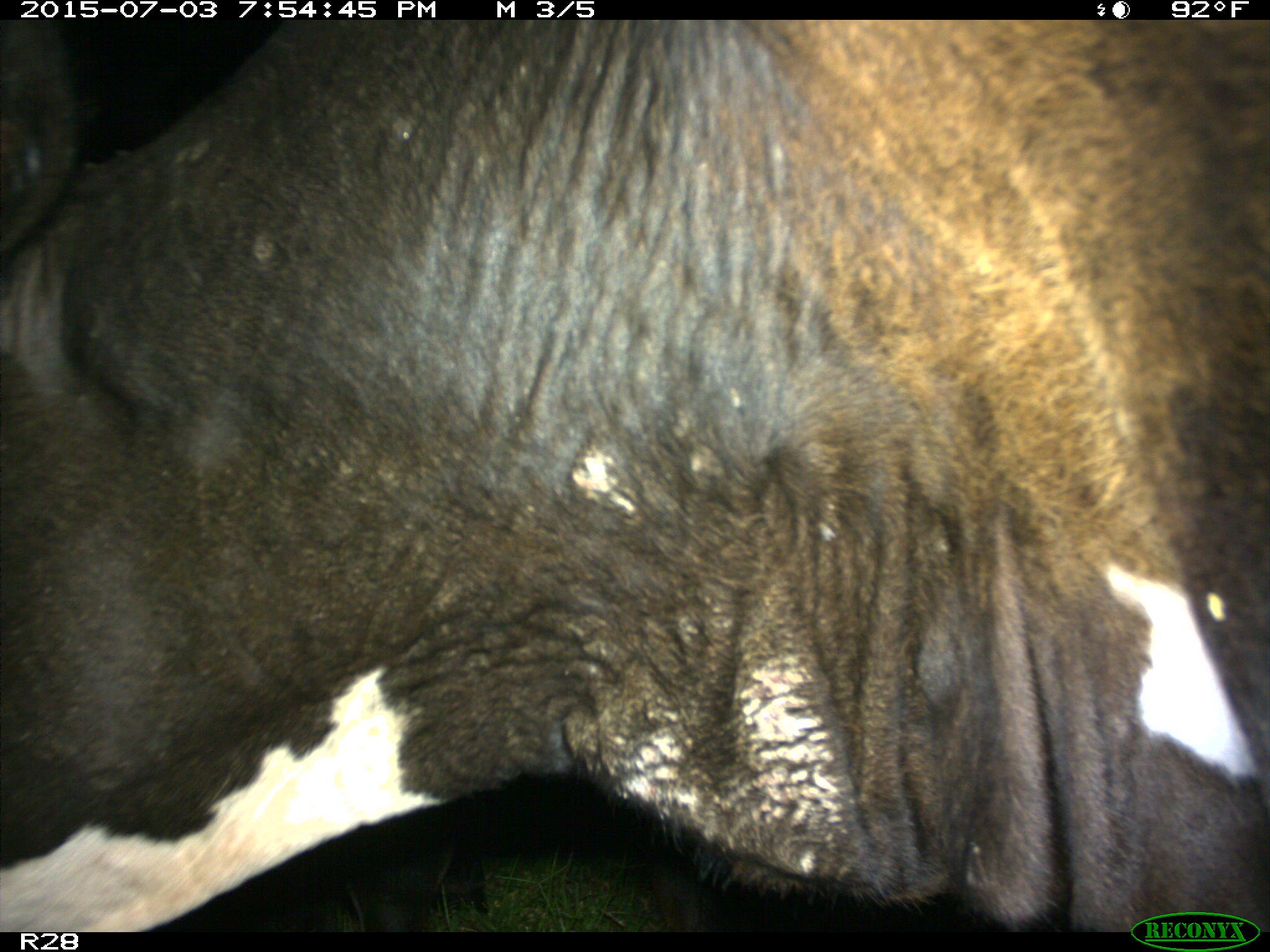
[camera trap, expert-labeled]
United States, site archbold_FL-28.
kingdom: Animalia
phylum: Chordata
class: Mammalia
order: Artiodactyla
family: Bovidae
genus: Bos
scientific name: Bos taurus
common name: domestic cow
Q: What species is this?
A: Bos taurus (domestic cow).